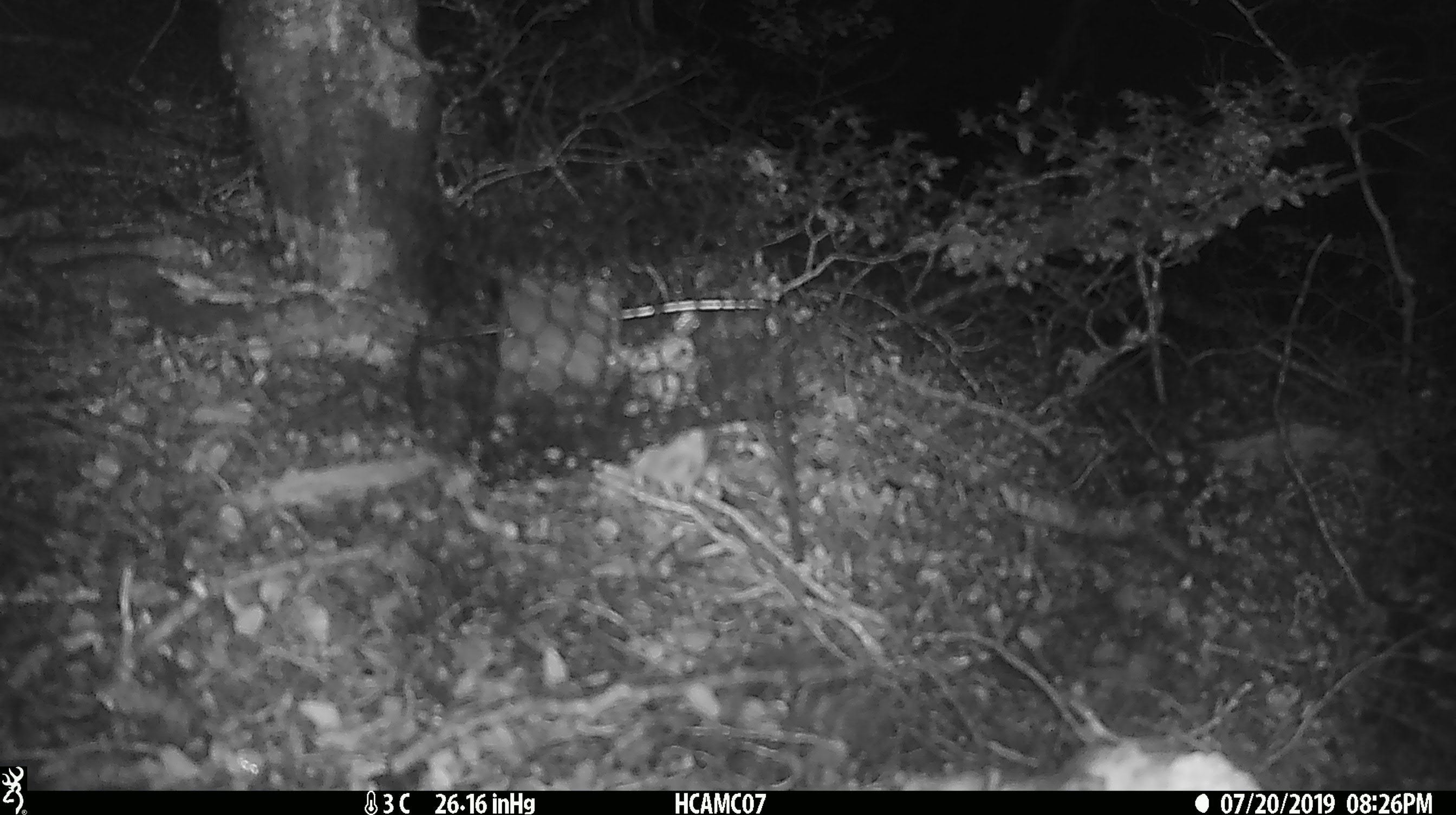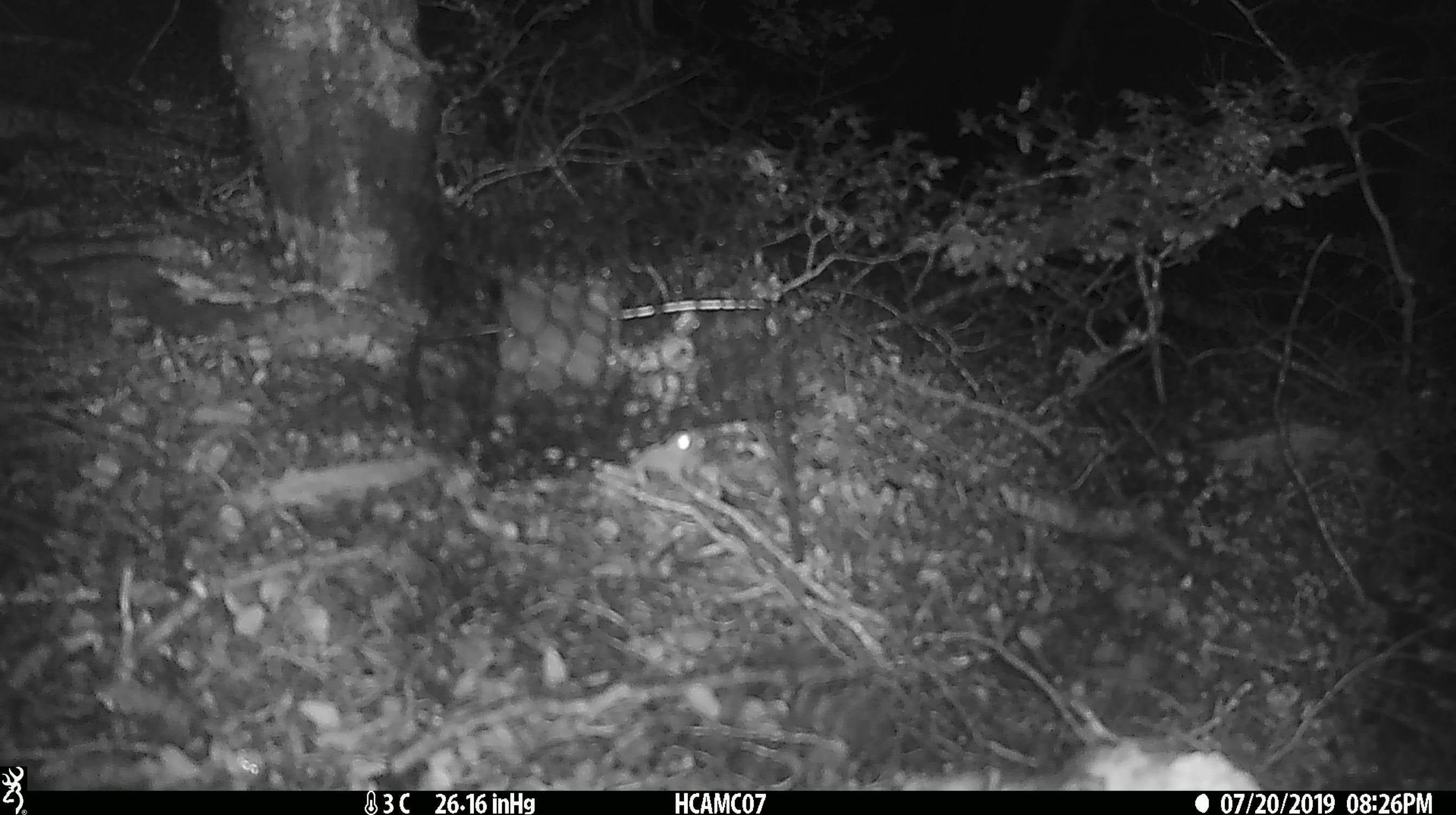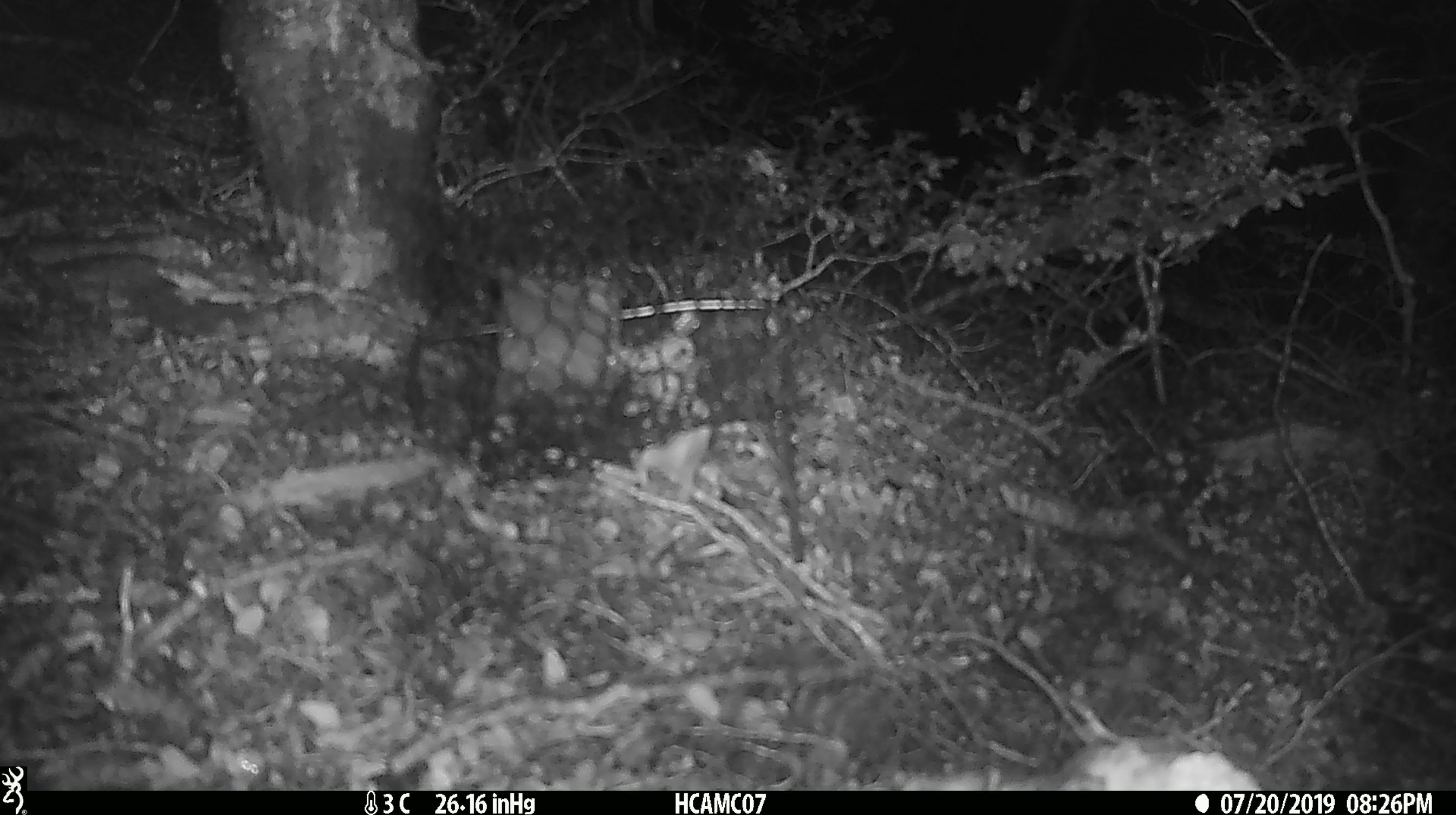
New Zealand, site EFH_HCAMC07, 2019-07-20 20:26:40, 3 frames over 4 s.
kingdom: Animalia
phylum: Chordata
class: Mammalia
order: Rodentia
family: Muridae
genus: Mus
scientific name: Mus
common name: mouse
Mouse (Mus).